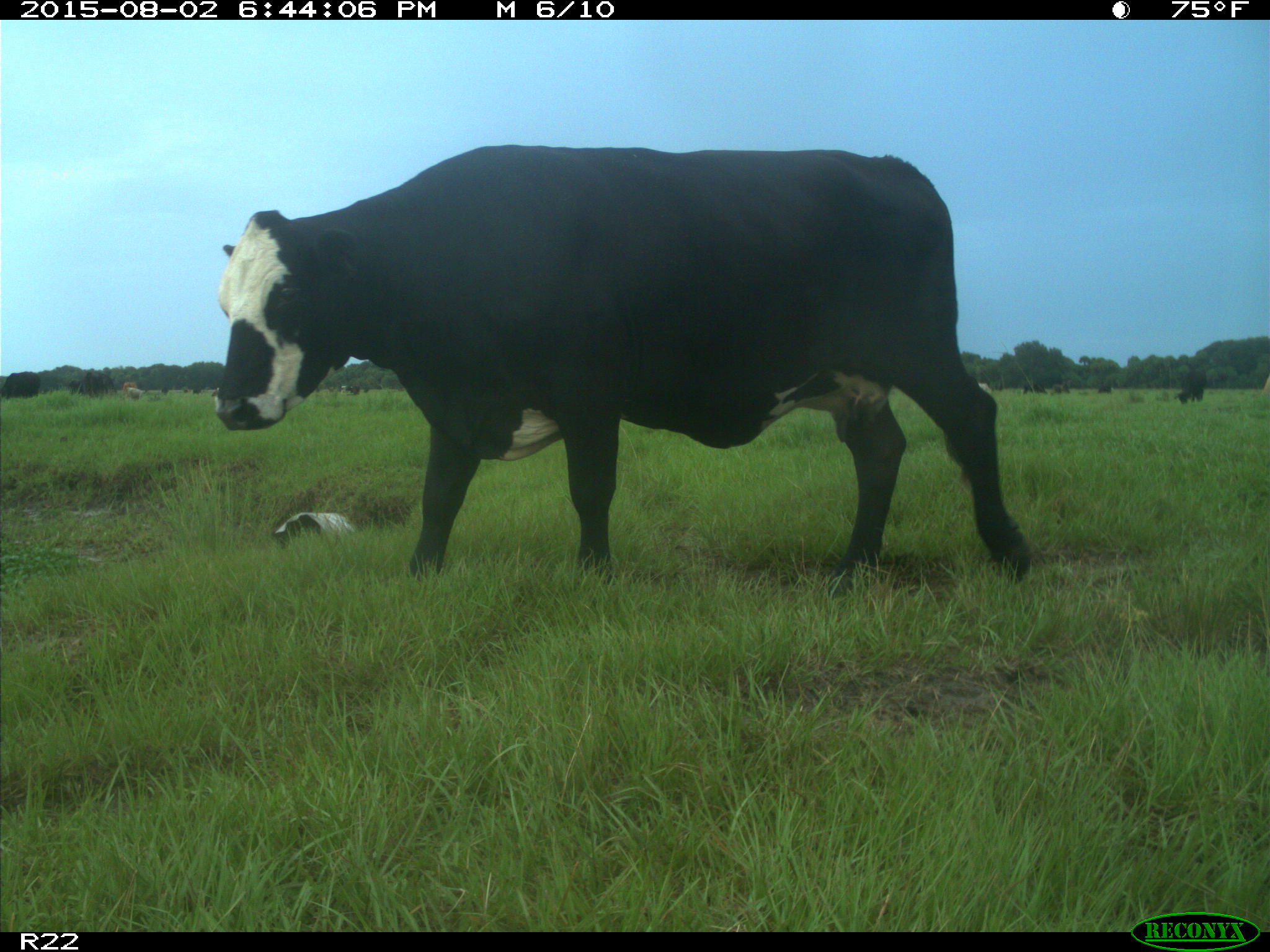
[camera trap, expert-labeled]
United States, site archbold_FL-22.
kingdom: Animalia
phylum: Chordata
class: Mammalia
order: Artiodactyla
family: Bovidae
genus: Bos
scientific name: Bos taurus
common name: domestic cow